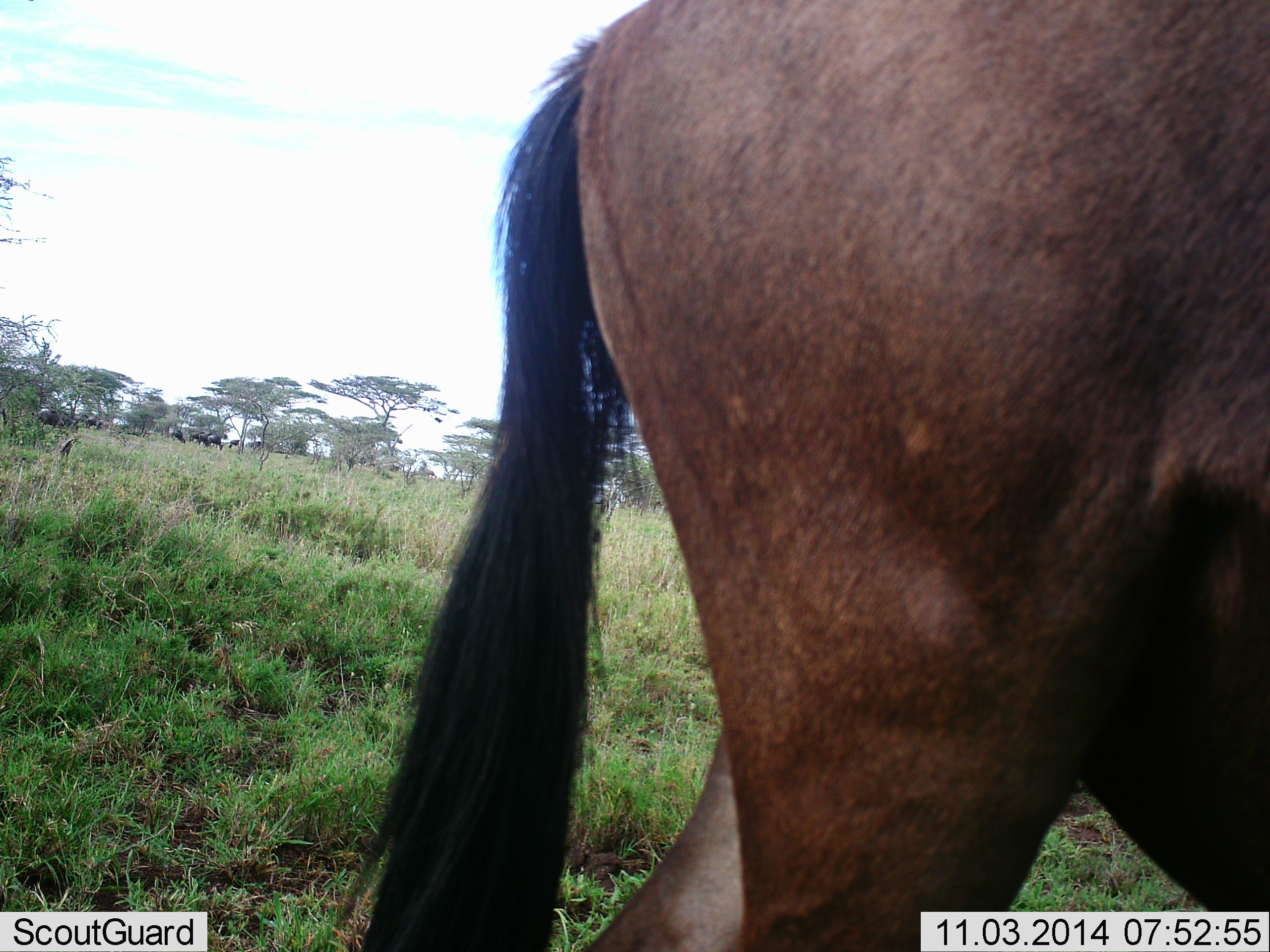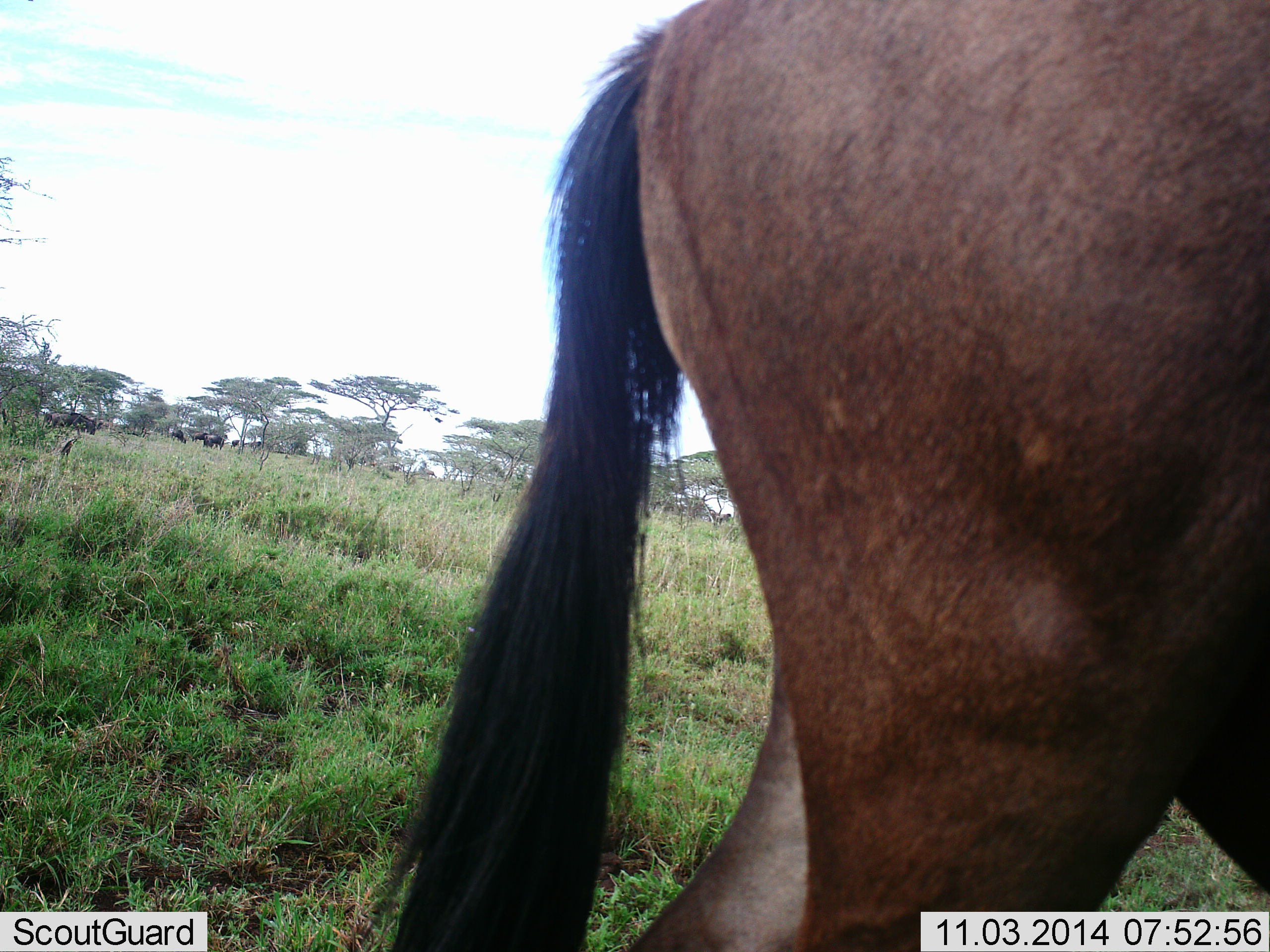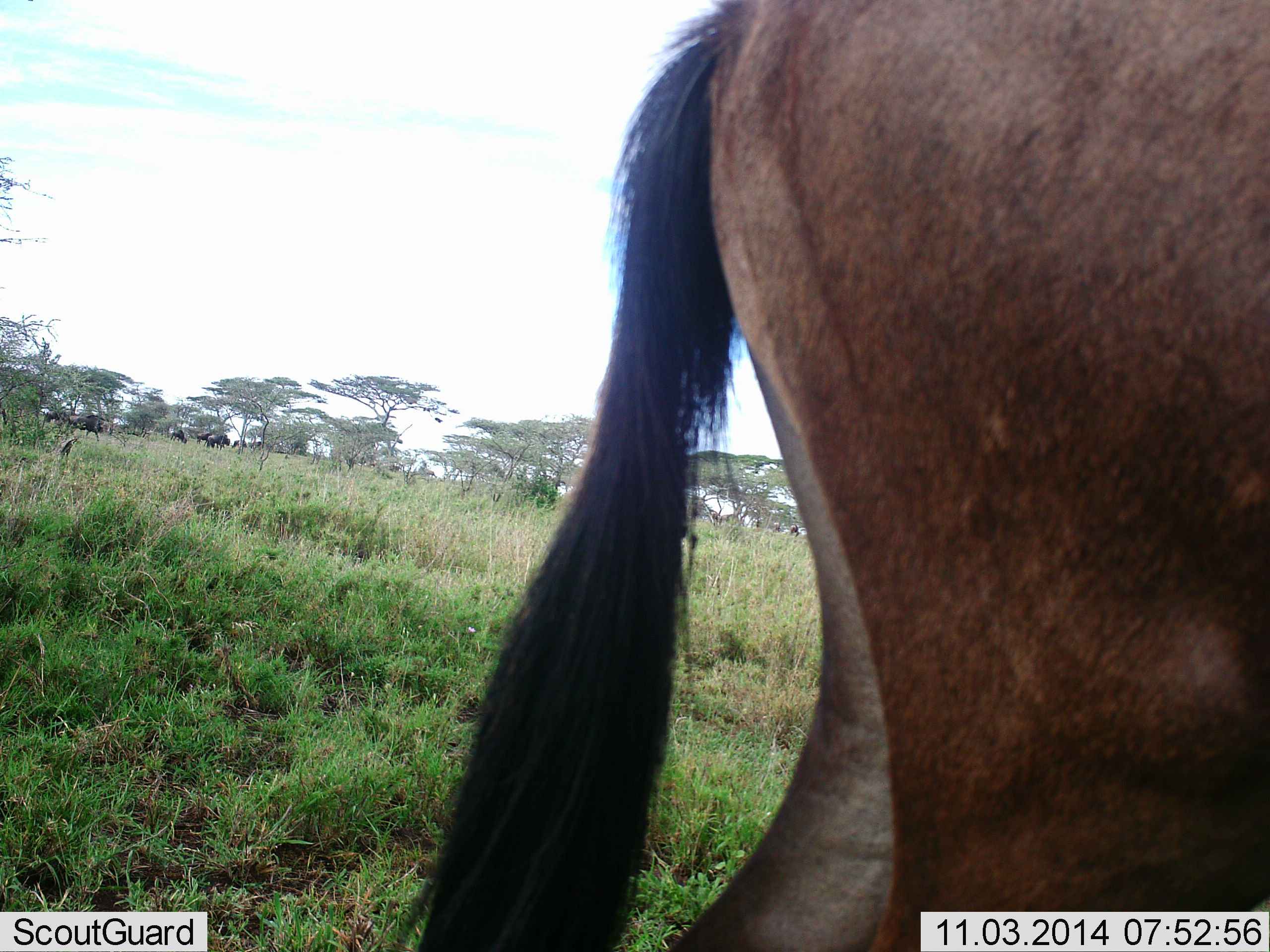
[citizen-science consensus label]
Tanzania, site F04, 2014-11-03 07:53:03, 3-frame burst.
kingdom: Animalia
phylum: Chordata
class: Mammalia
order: Artiodactyla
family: Bovidae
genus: Connochaetes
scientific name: Connochaetes taurinus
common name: blue wildebeest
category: wildebeest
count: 6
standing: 50%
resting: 0%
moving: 30%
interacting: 0%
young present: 0%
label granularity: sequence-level